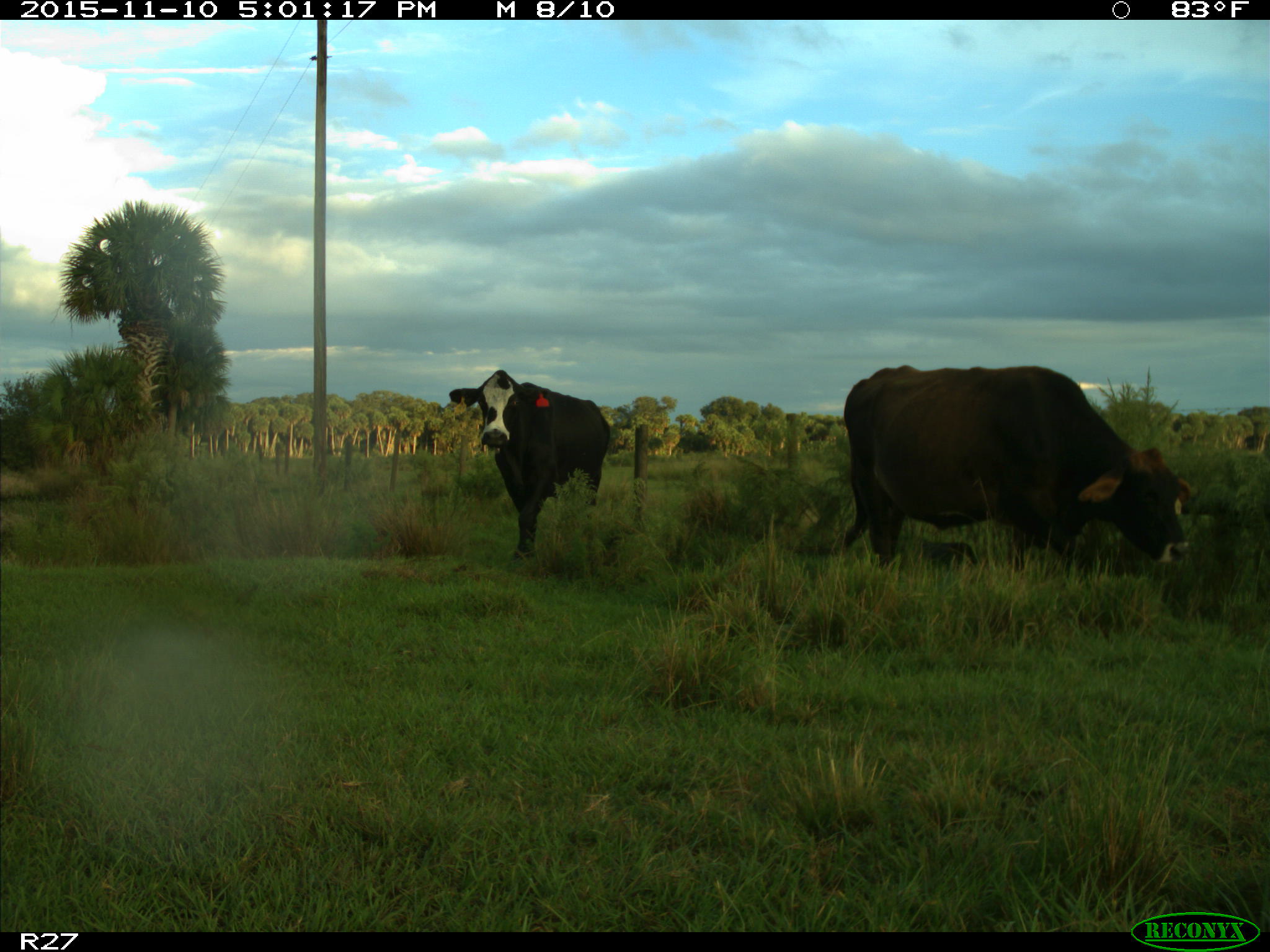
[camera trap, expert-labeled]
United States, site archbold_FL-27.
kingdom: Animalia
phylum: Chordata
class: Mammalia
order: Artiodactyla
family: Bovidae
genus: Bos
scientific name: Bos taurus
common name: domestic cow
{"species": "Bos taurus (domestic cow)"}